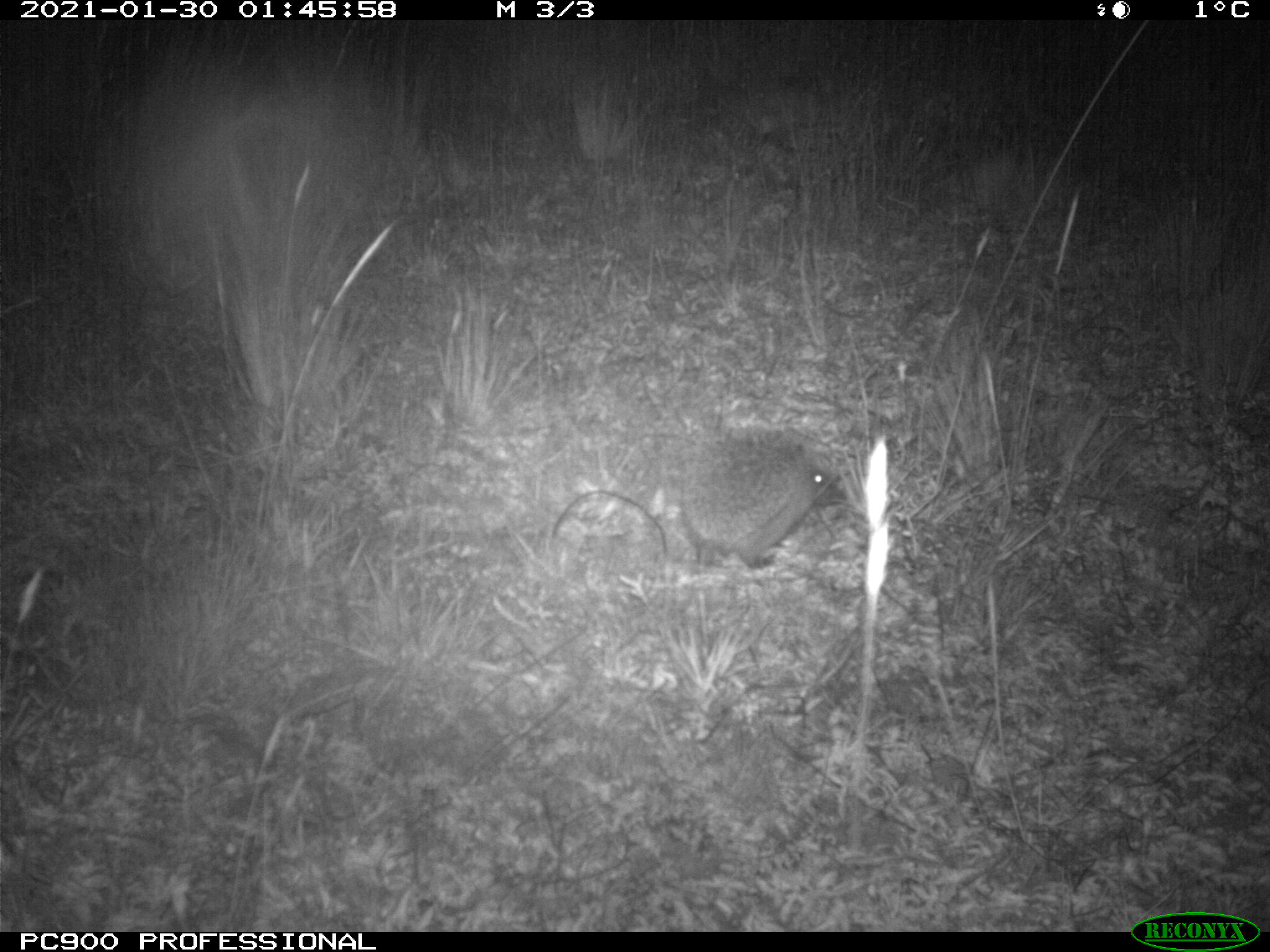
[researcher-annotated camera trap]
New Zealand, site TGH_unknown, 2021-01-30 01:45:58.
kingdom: Animalia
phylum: Chordata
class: Mammalia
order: Eulipotyphla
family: Erinaceidae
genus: Erinaceus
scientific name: Erinaceus europaeus europaeus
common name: european hedgehog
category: hedgehog